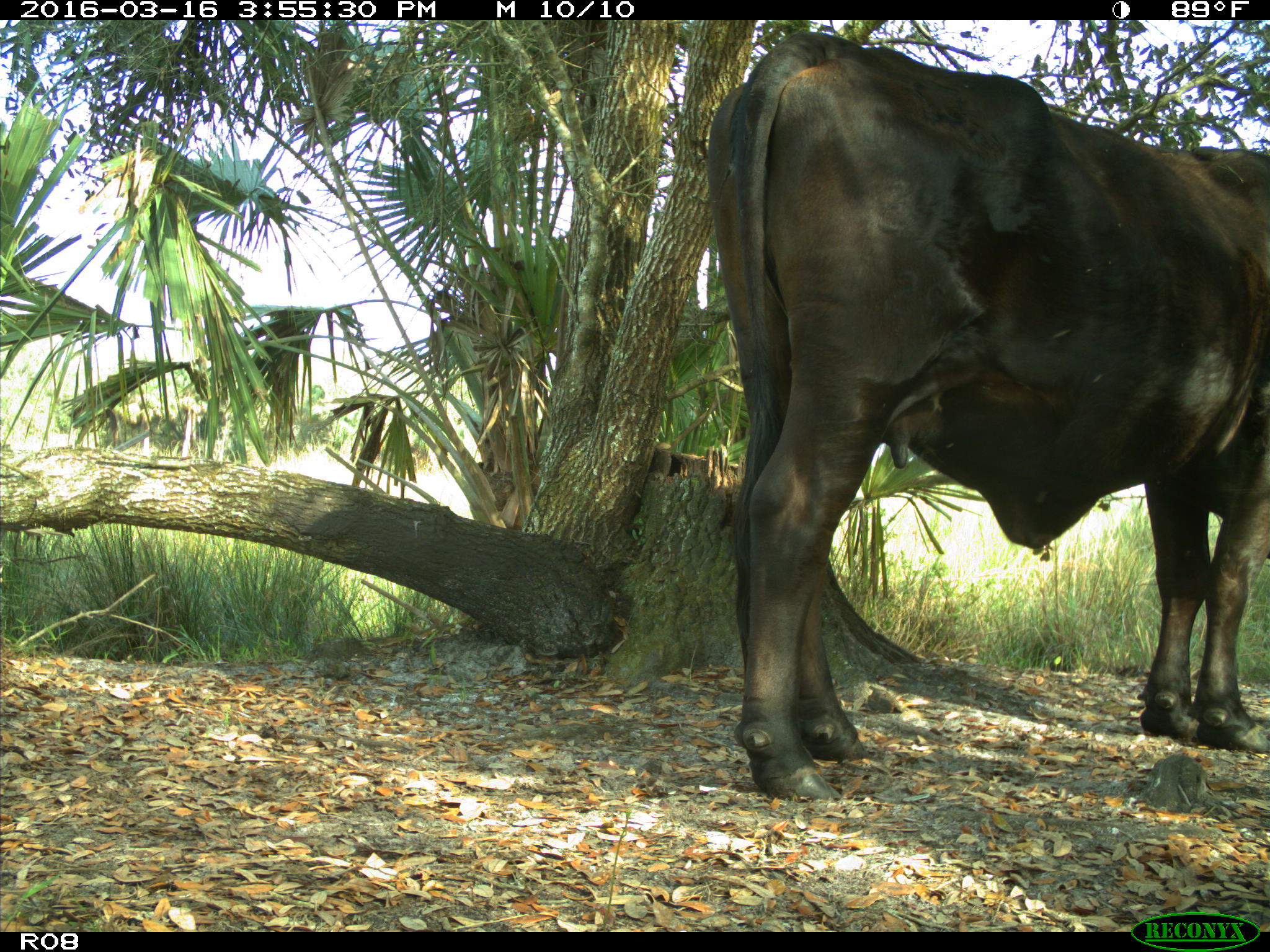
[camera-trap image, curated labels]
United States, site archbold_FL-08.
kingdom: Animalia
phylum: Chordata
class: Mammalia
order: Artiodactyla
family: Bovidae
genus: Bos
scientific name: Bos taurus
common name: domestic cow